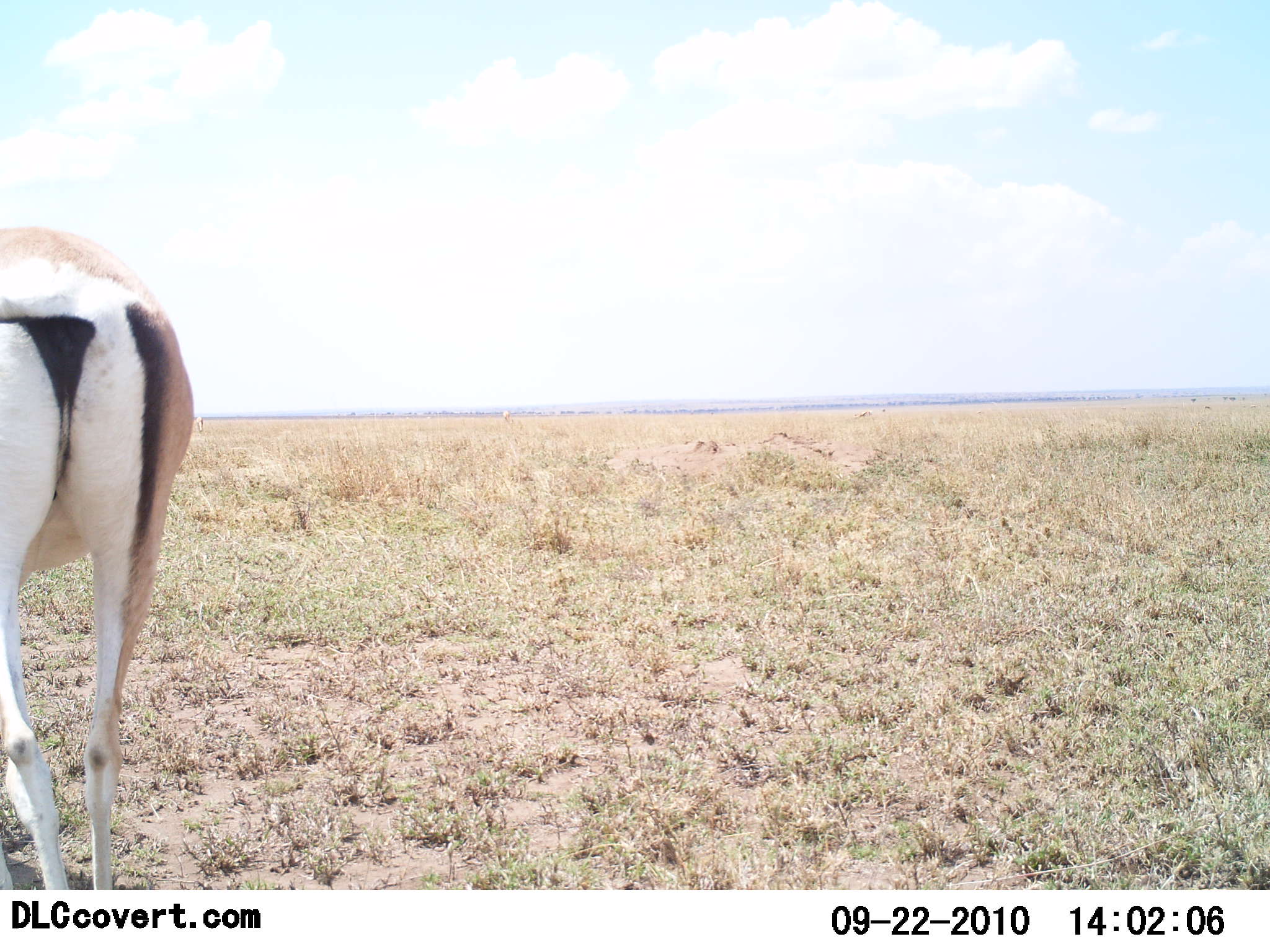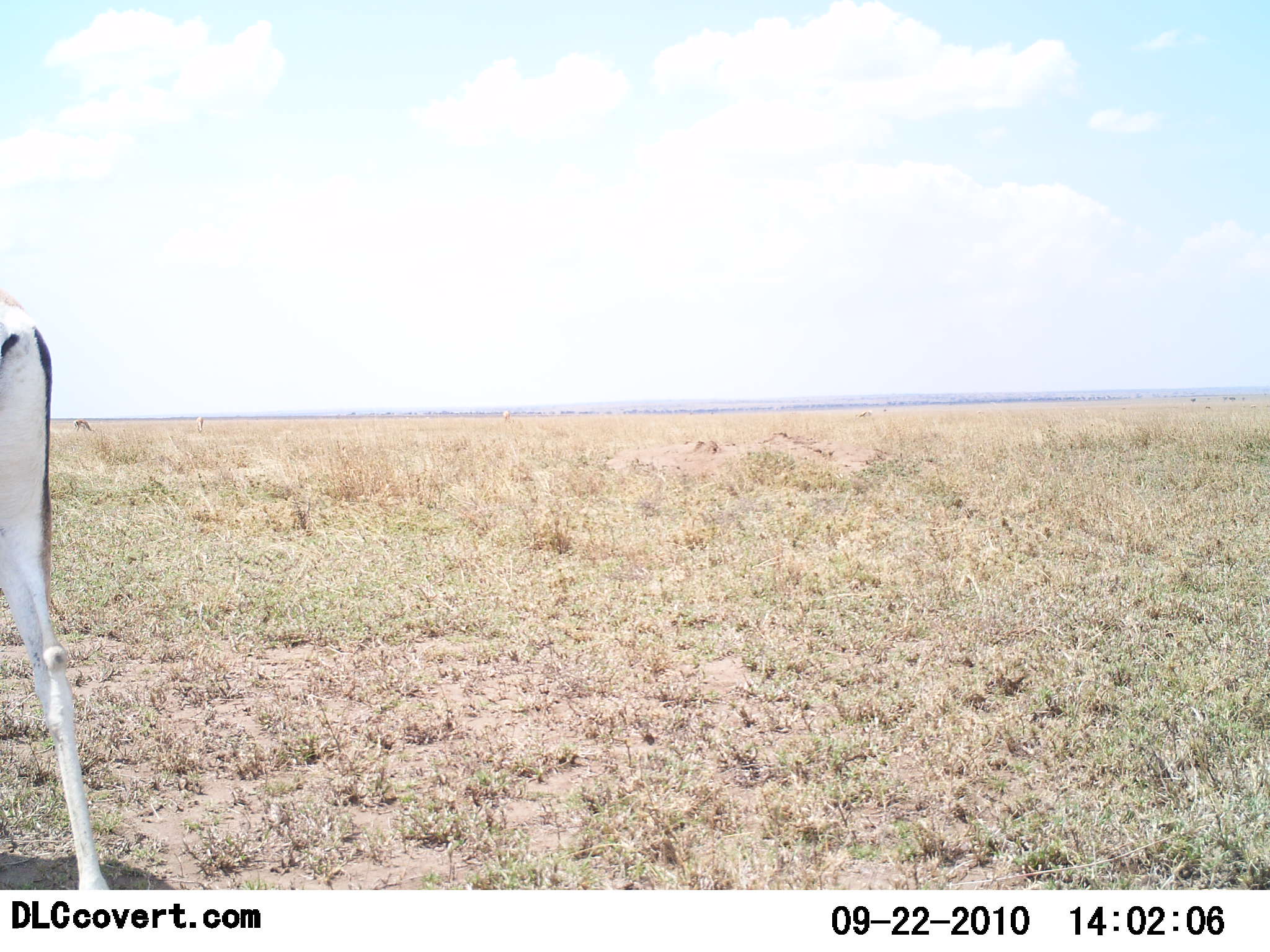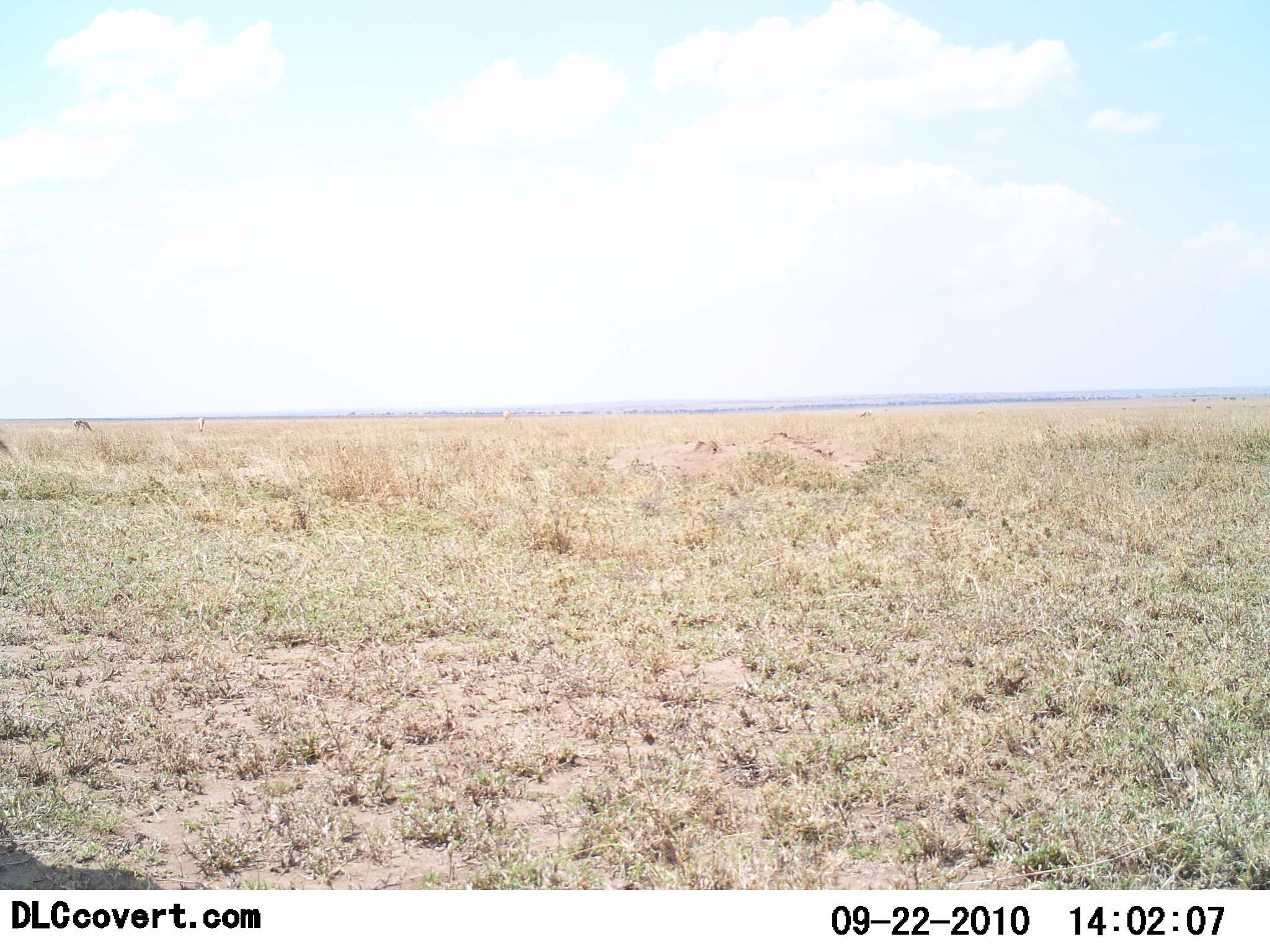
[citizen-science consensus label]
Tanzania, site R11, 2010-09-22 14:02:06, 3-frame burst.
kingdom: Animalia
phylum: Chordata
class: Mammalia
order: Artiodactyla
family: Bovidae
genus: Nanger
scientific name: Nanger granti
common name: grant's gazelle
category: gazellegrants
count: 1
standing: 50%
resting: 0%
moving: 50%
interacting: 0%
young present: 0%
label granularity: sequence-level